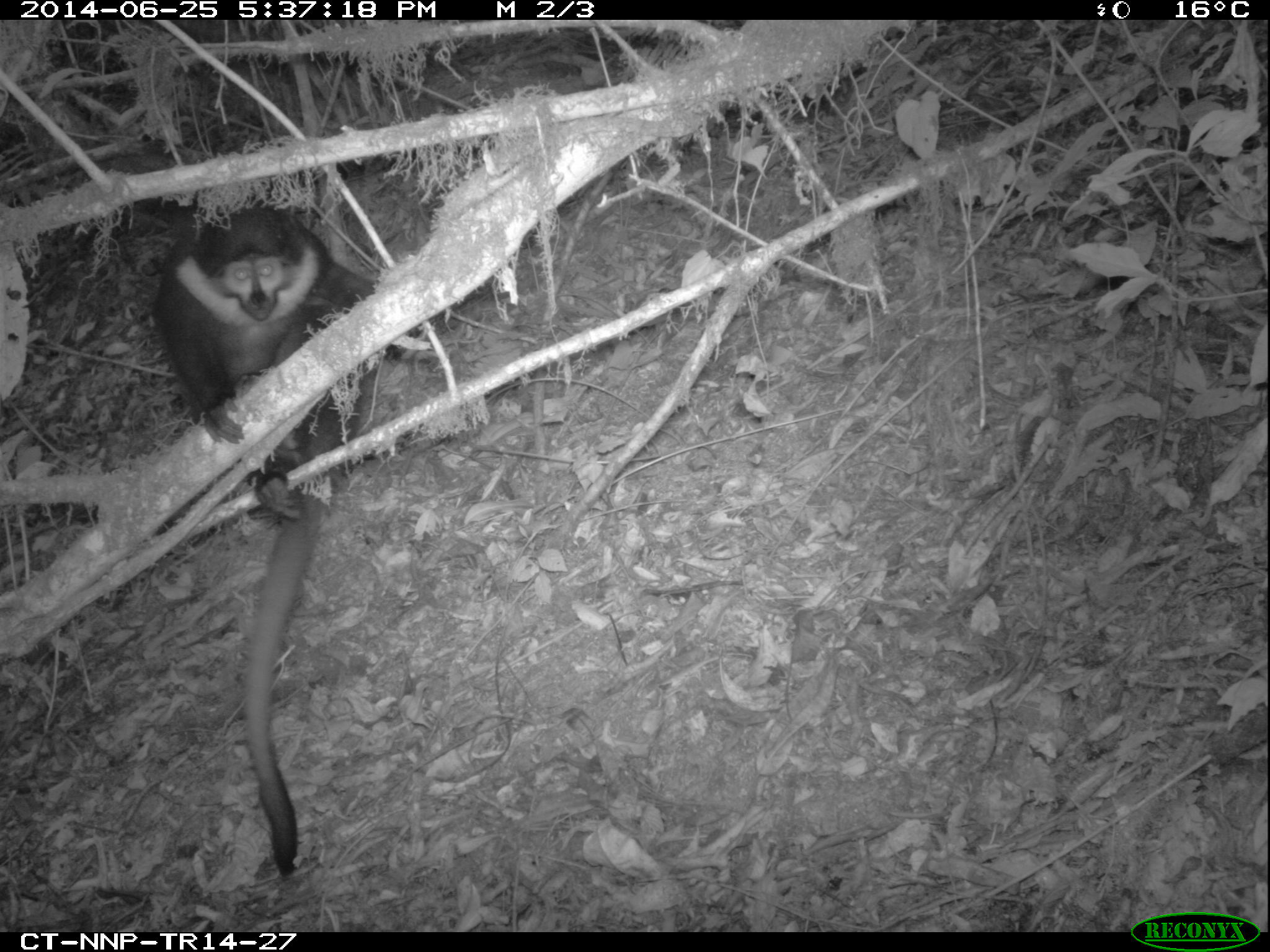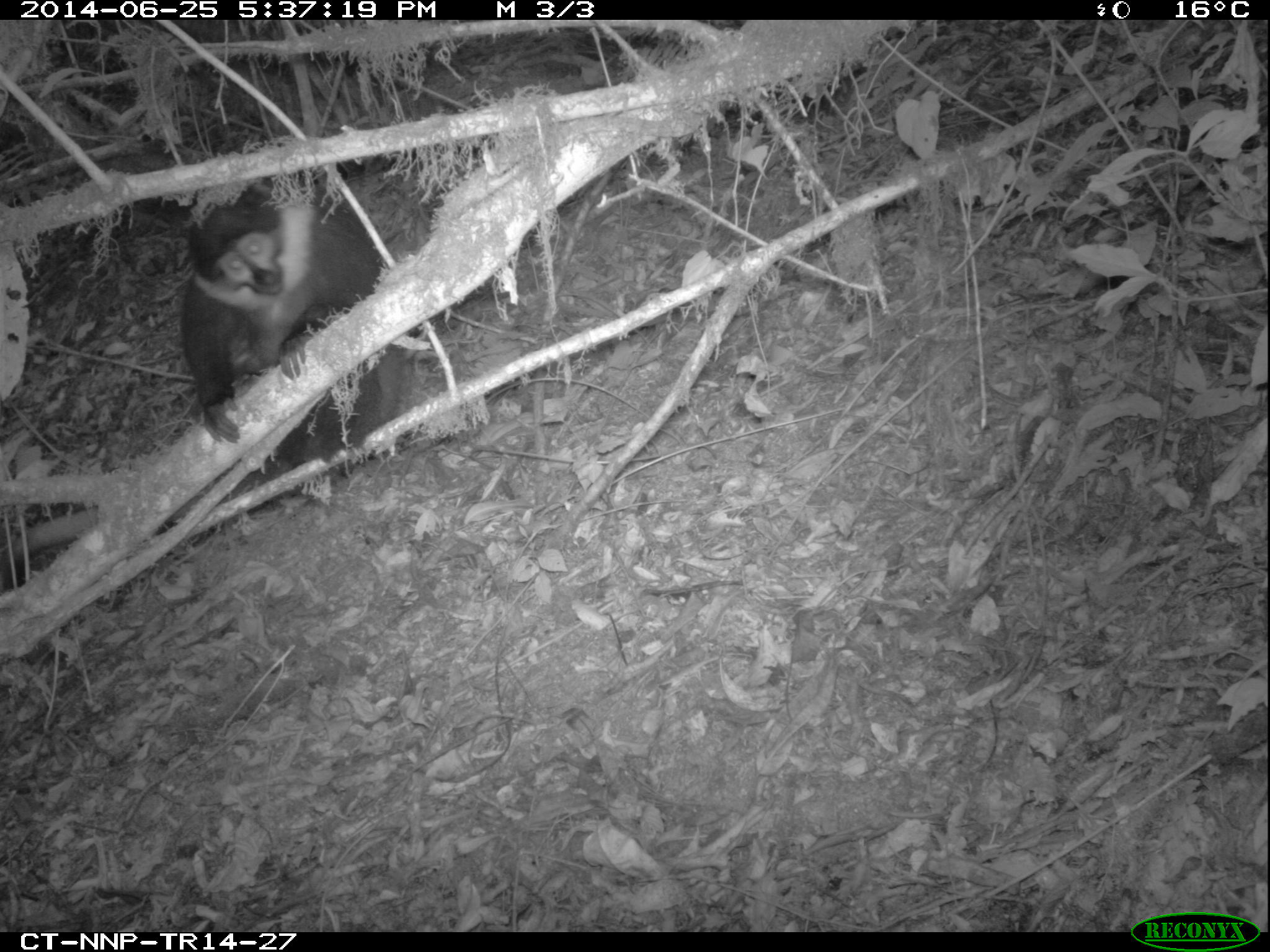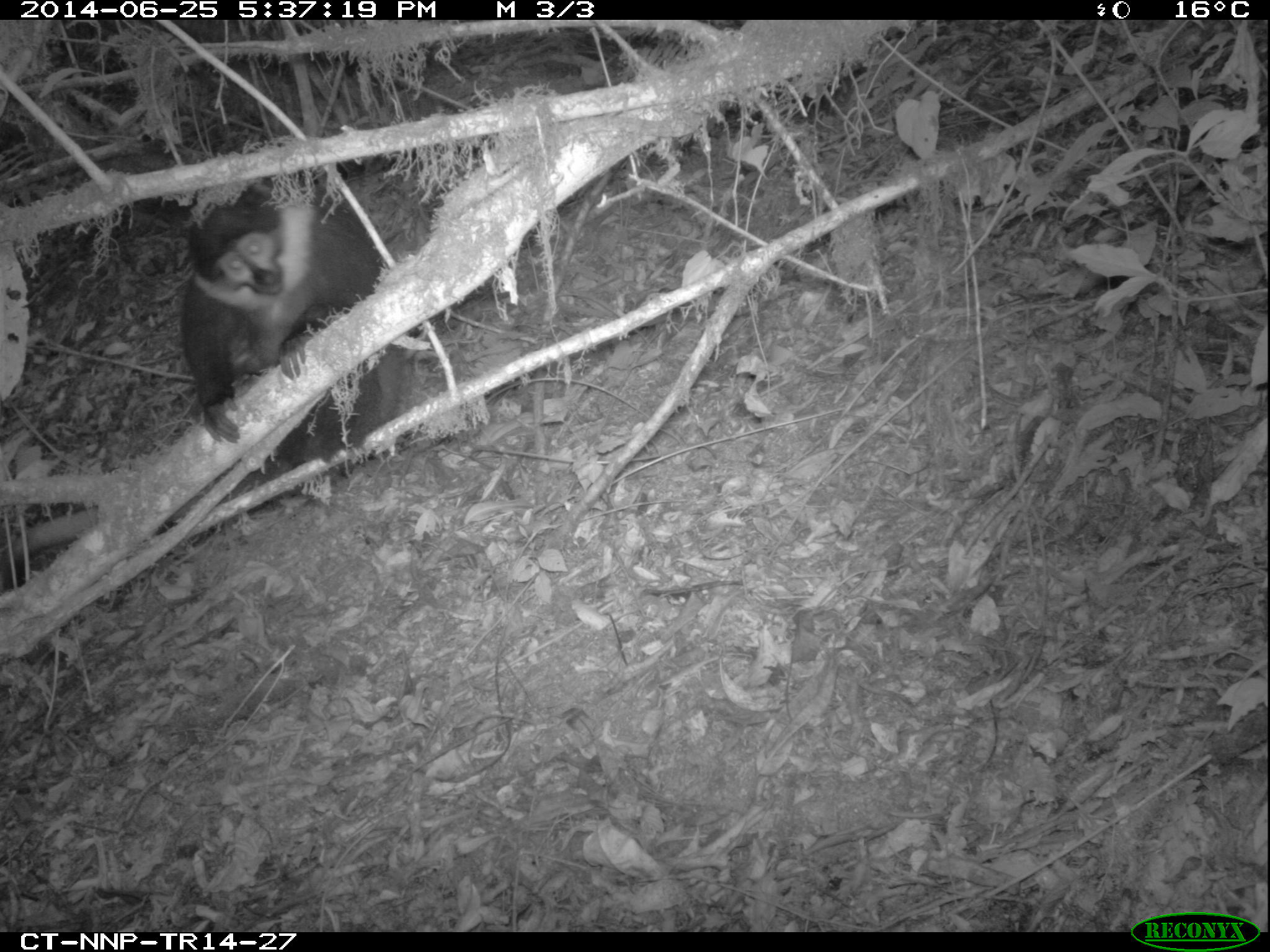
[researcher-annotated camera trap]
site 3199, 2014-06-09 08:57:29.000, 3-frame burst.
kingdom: Animalia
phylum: Chordata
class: Mammalia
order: Primates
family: Cercopithecidae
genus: Allochrocebus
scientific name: Allochrocebus lhoesti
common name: l'hoest's monkey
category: cercopithecus lhoesti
Cercopithecus lhoesti (l'hoest's monkey) (Allochrocebus lhoesti), count 1.